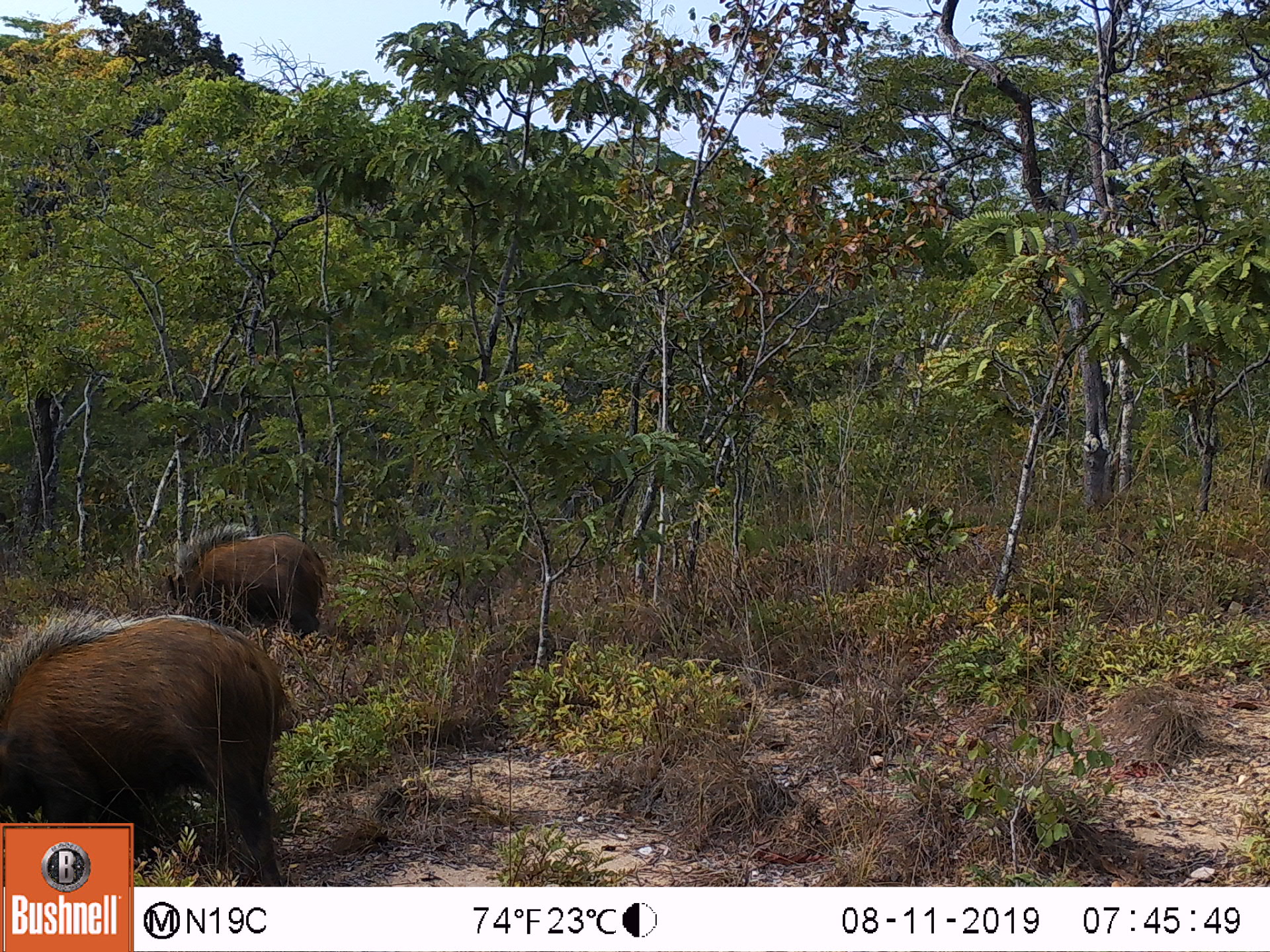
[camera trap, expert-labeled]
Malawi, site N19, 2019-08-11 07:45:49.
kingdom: Animalia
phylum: Chordata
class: Mammalia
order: Artiodactyla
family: Suidae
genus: Potamochoerus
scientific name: Potamochoerus larvatus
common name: bushpig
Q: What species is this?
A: Bushpig (Potamochoerus larvatus).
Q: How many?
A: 2.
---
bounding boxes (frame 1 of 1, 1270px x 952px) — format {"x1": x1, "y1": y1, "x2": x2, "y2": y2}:
bushpig: {"x1": 0, "y1": 606, "x2": 287, "y2": 821}; {"x1": 162, "y1": 522, "x2": 334, "y2": 641}